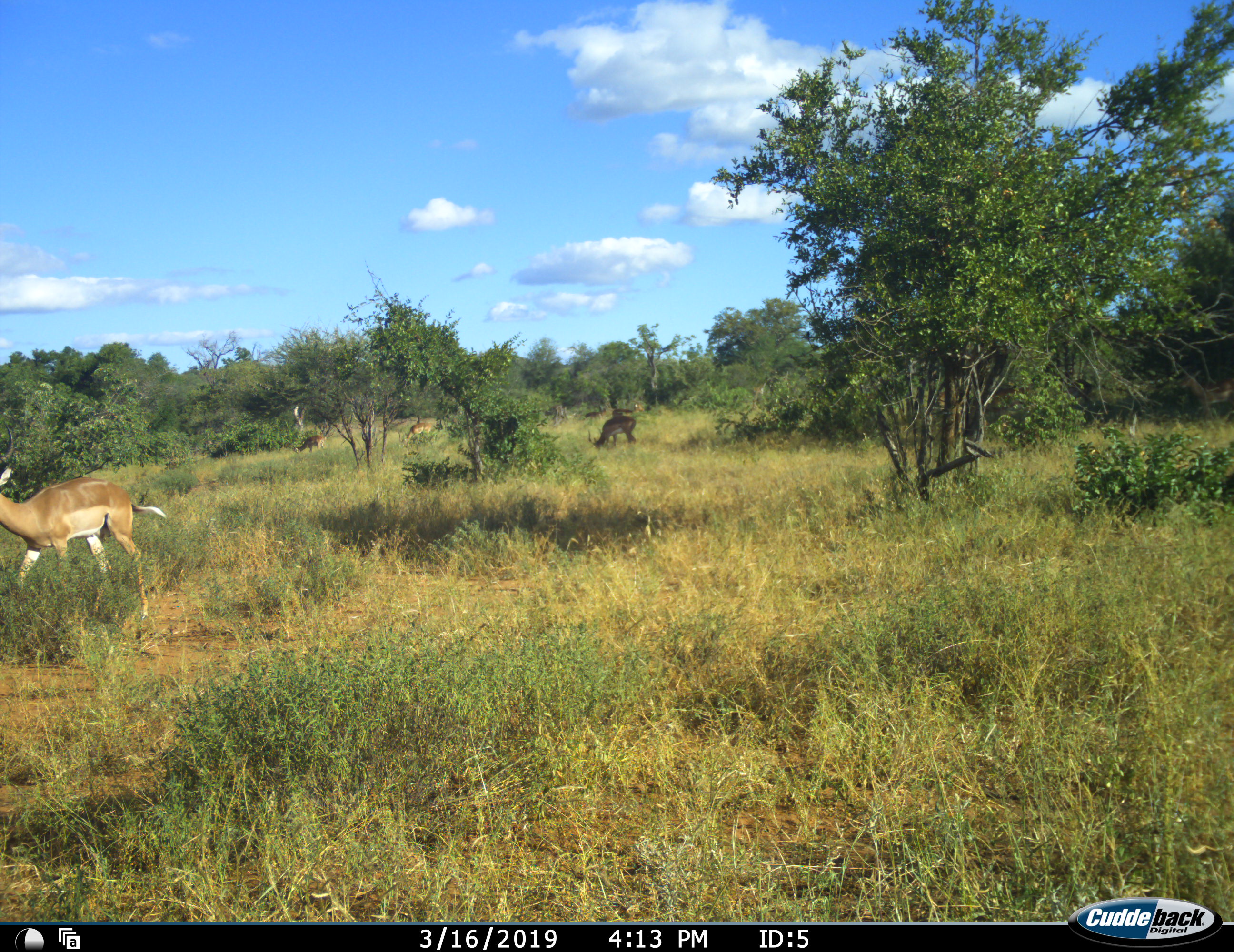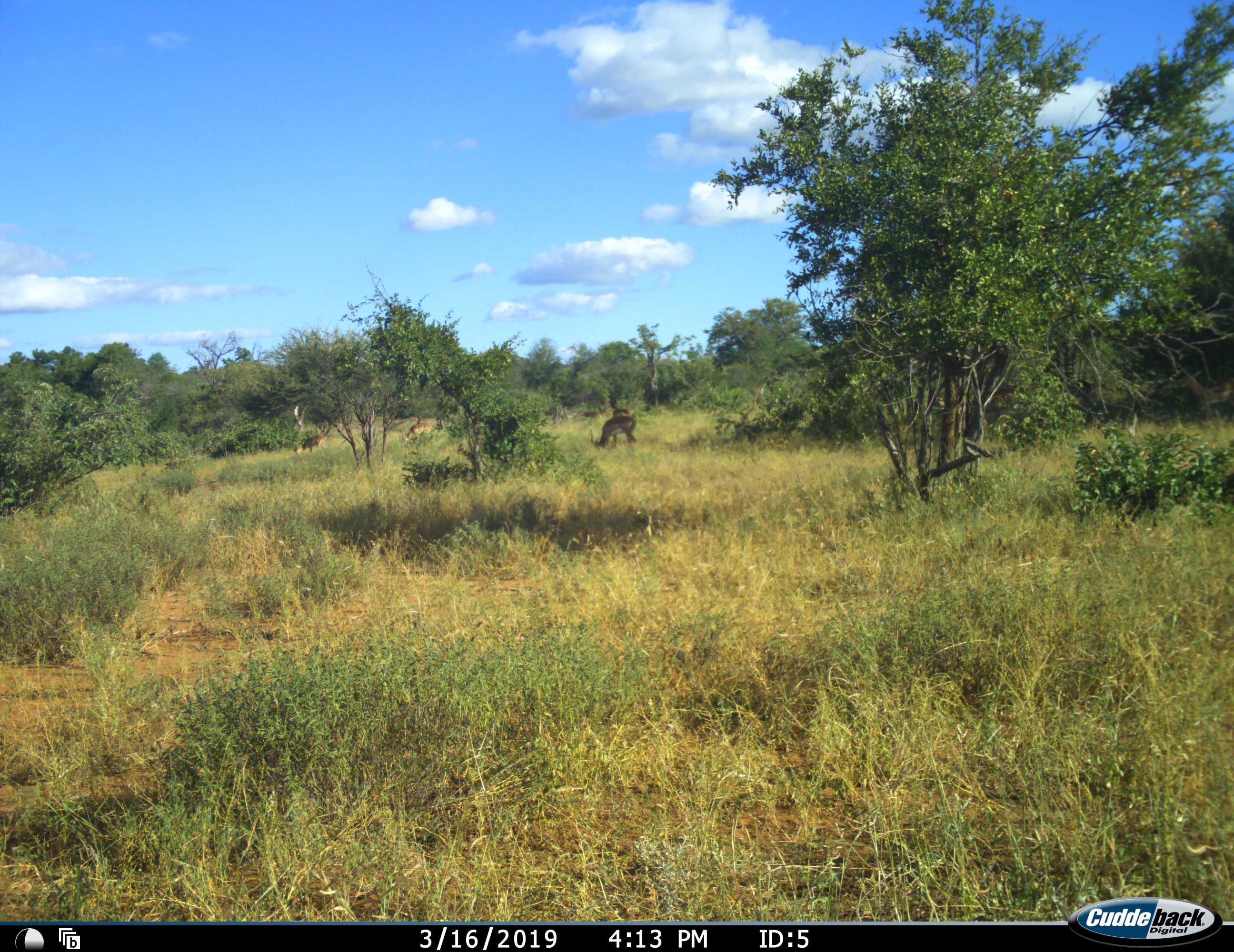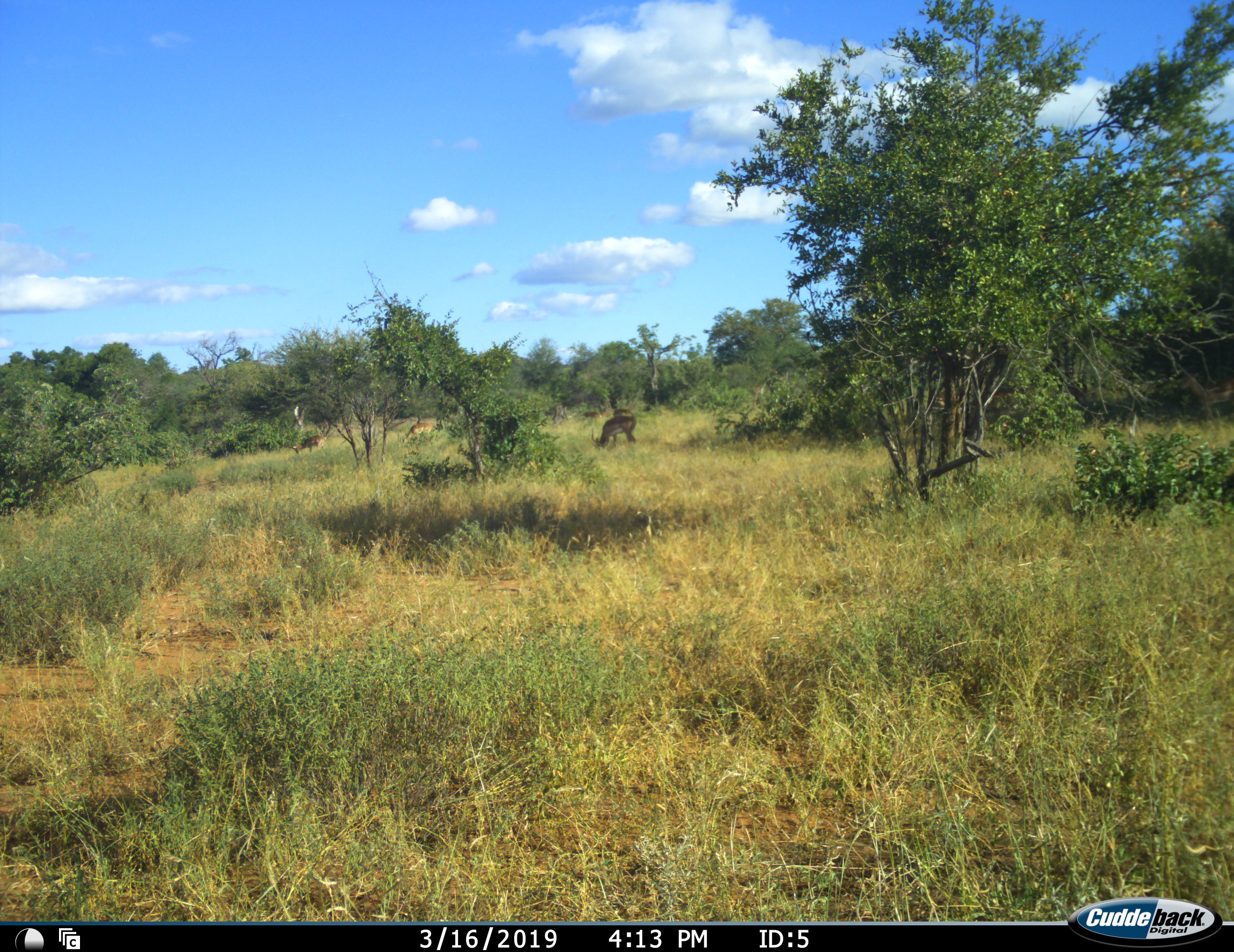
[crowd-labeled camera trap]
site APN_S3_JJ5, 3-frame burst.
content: unidentified animal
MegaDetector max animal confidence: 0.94